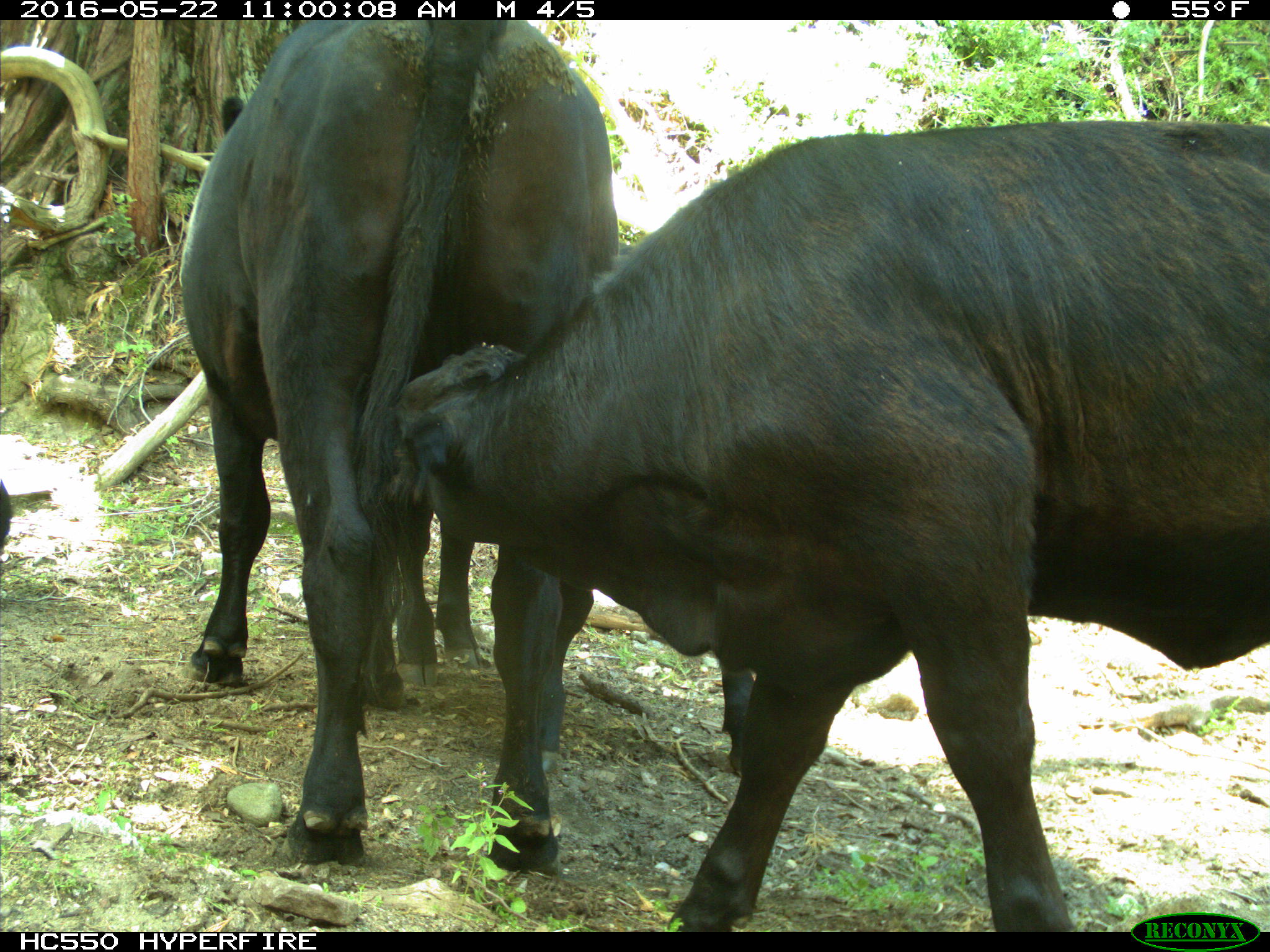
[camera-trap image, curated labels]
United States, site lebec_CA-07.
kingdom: Animalia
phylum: Chordata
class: Mammalia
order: Artiodactyla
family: Bovidae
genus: Bos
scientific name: Bos taurus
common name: domestic cow